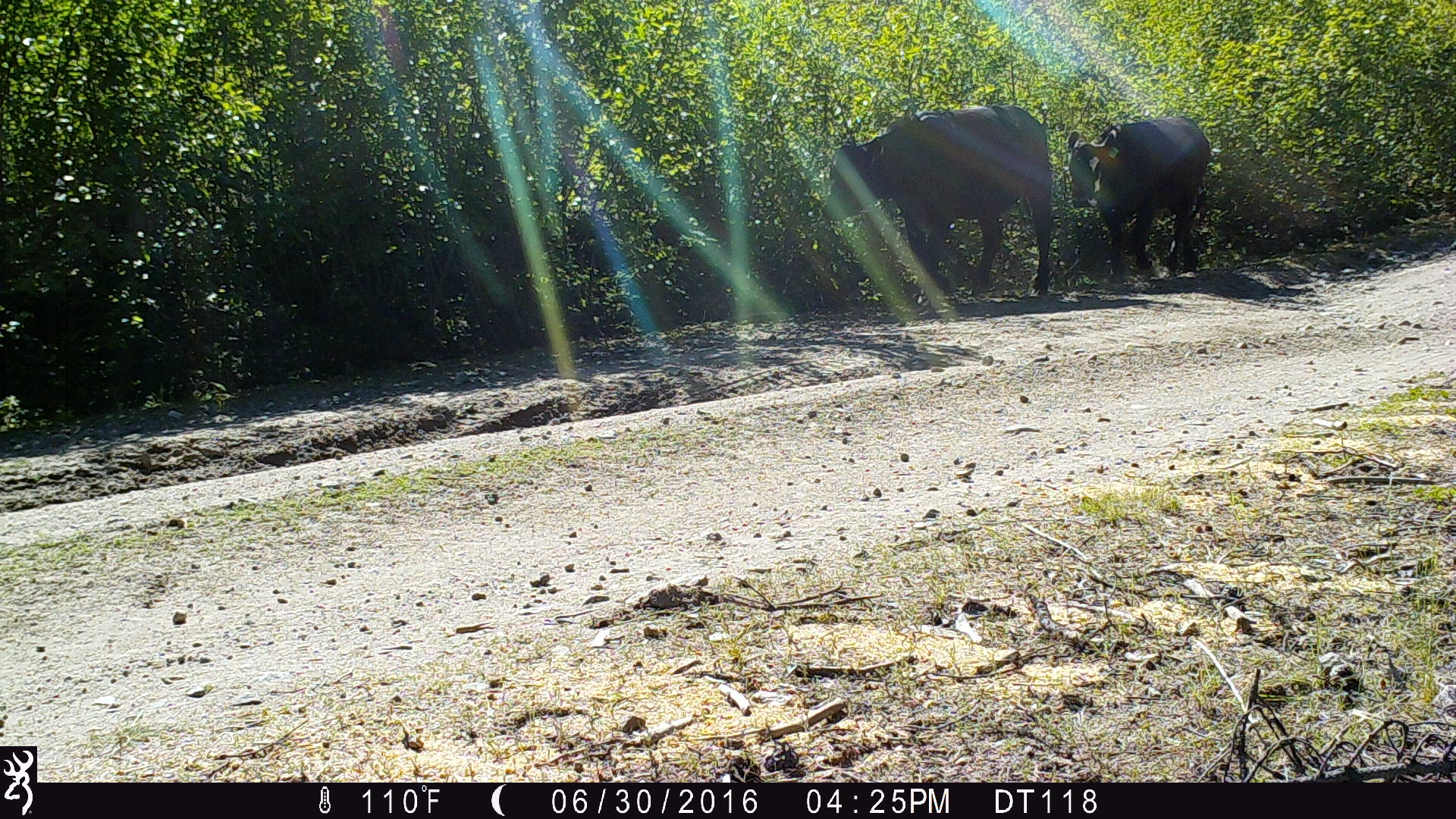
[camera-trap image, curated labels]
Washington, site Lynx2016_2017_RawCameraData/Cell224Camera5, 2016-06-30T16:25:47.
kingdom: Animalia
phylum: Chordata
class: Mammalia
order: Artiodactyla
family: Bovidae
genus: Bos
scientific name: Bos taurus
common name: domestic cattle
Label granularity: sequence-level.